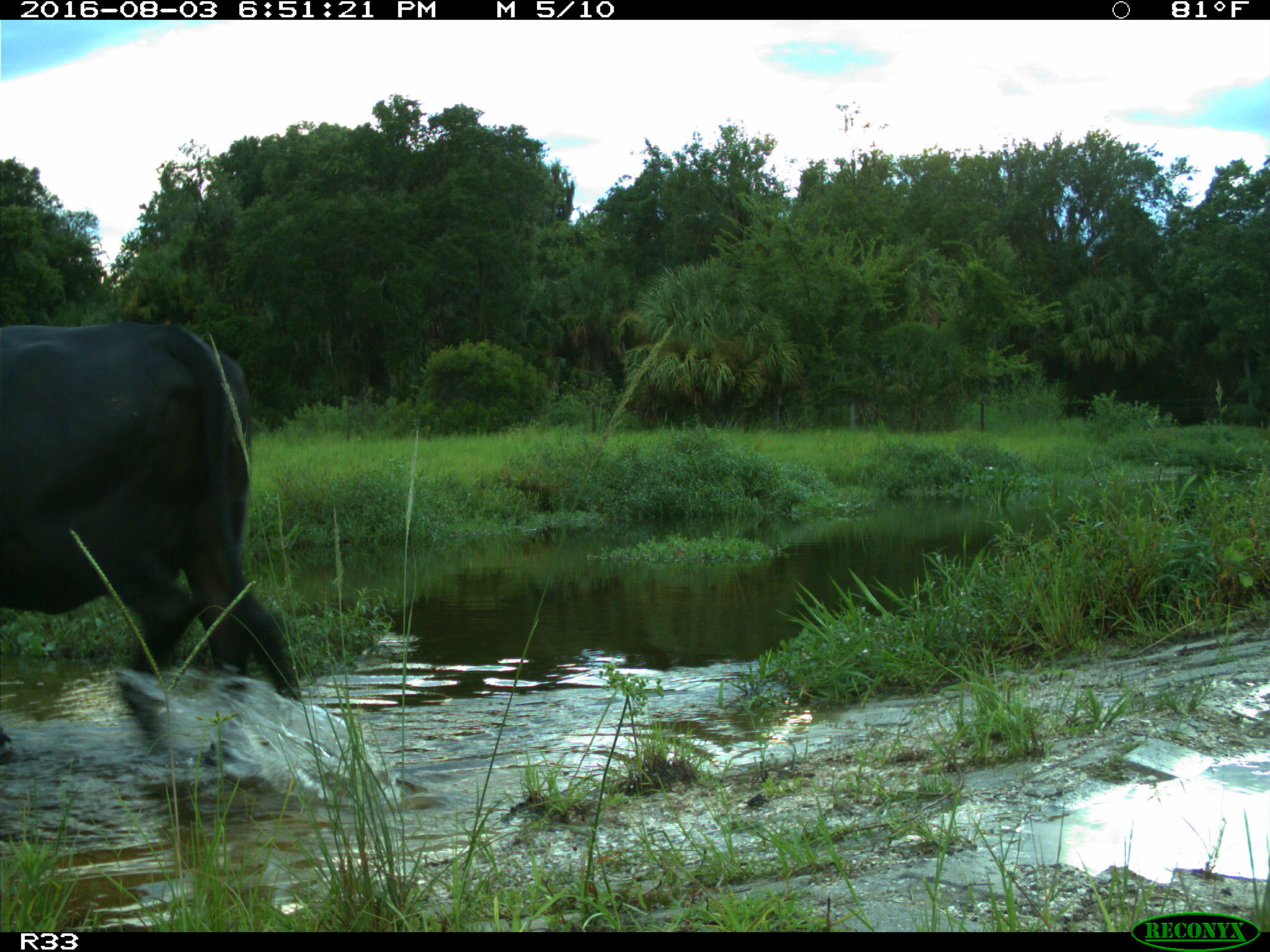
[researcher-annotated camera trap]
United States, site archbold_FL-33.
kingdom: Animalia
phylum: Chordata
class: Mammalia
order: Artiodactyla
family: Bovidae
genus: Bos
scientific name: Bos taurus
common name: domestic cow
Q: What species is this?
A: Bos taurus (domestic cow).